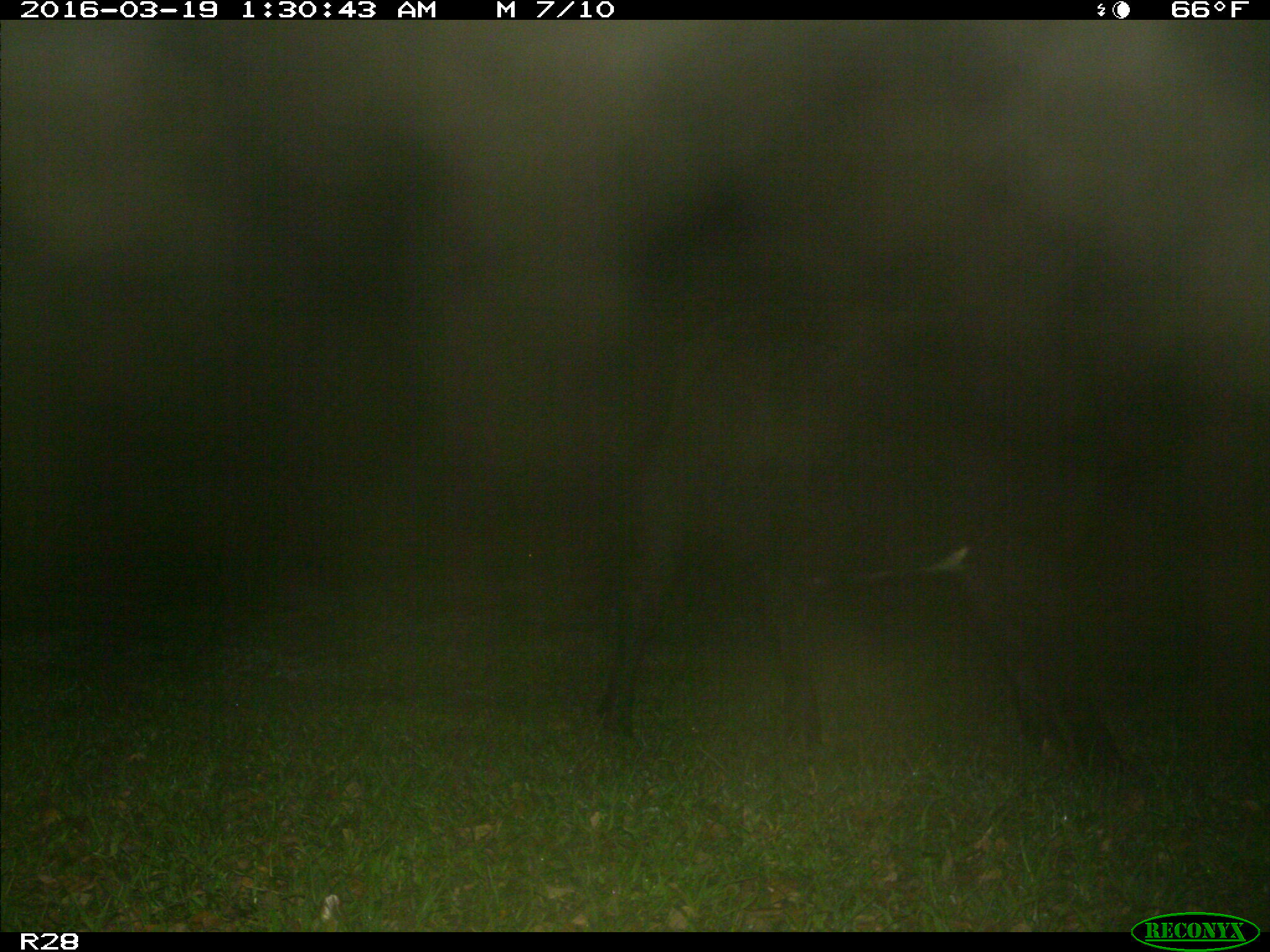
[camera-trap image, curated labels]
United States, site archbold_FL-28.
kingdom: Animalia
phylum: Chordata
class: Mammalia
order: Artiodactyla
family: Bovidae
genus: Bos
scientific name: Bos taurus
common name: domestic cow